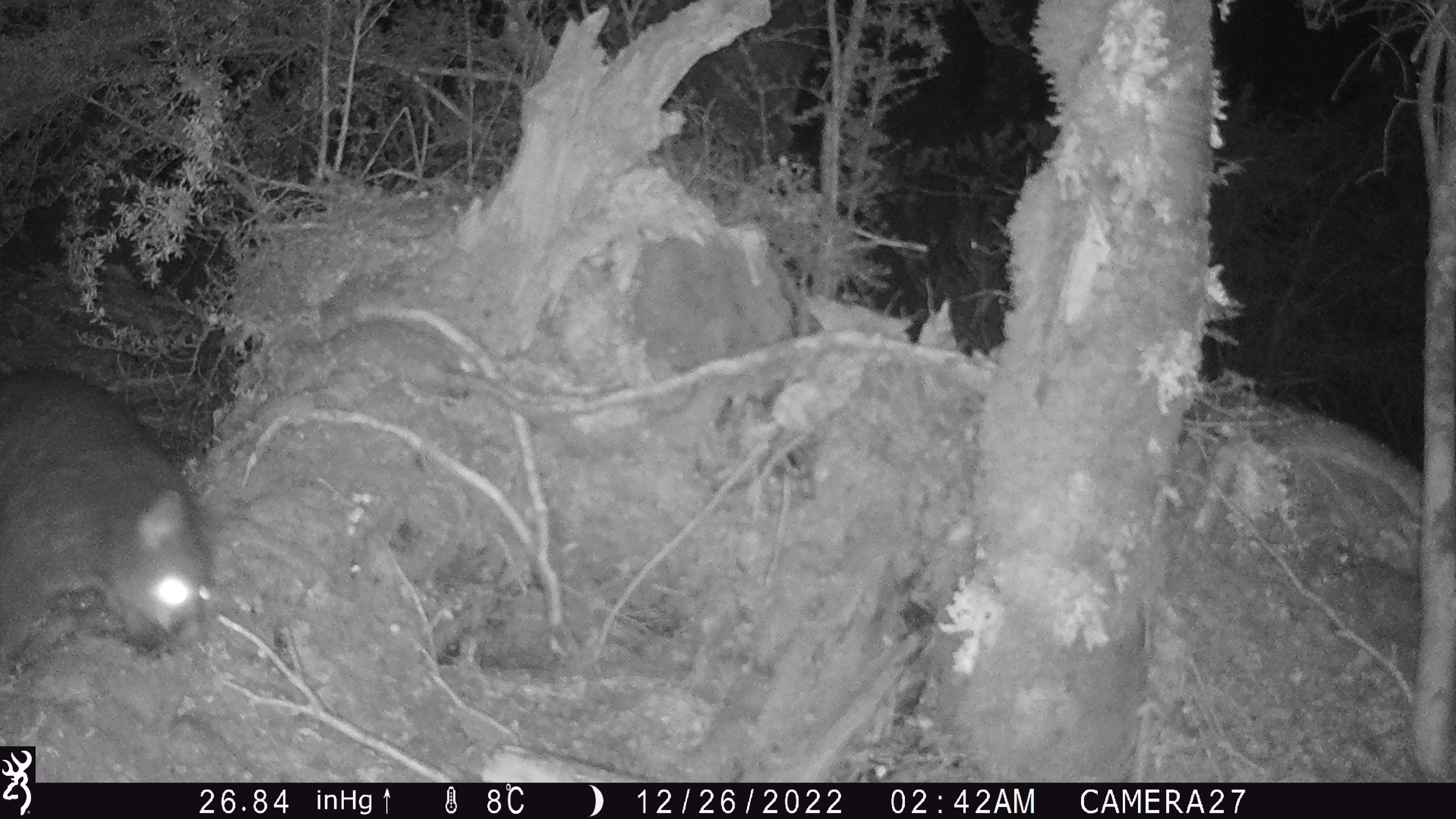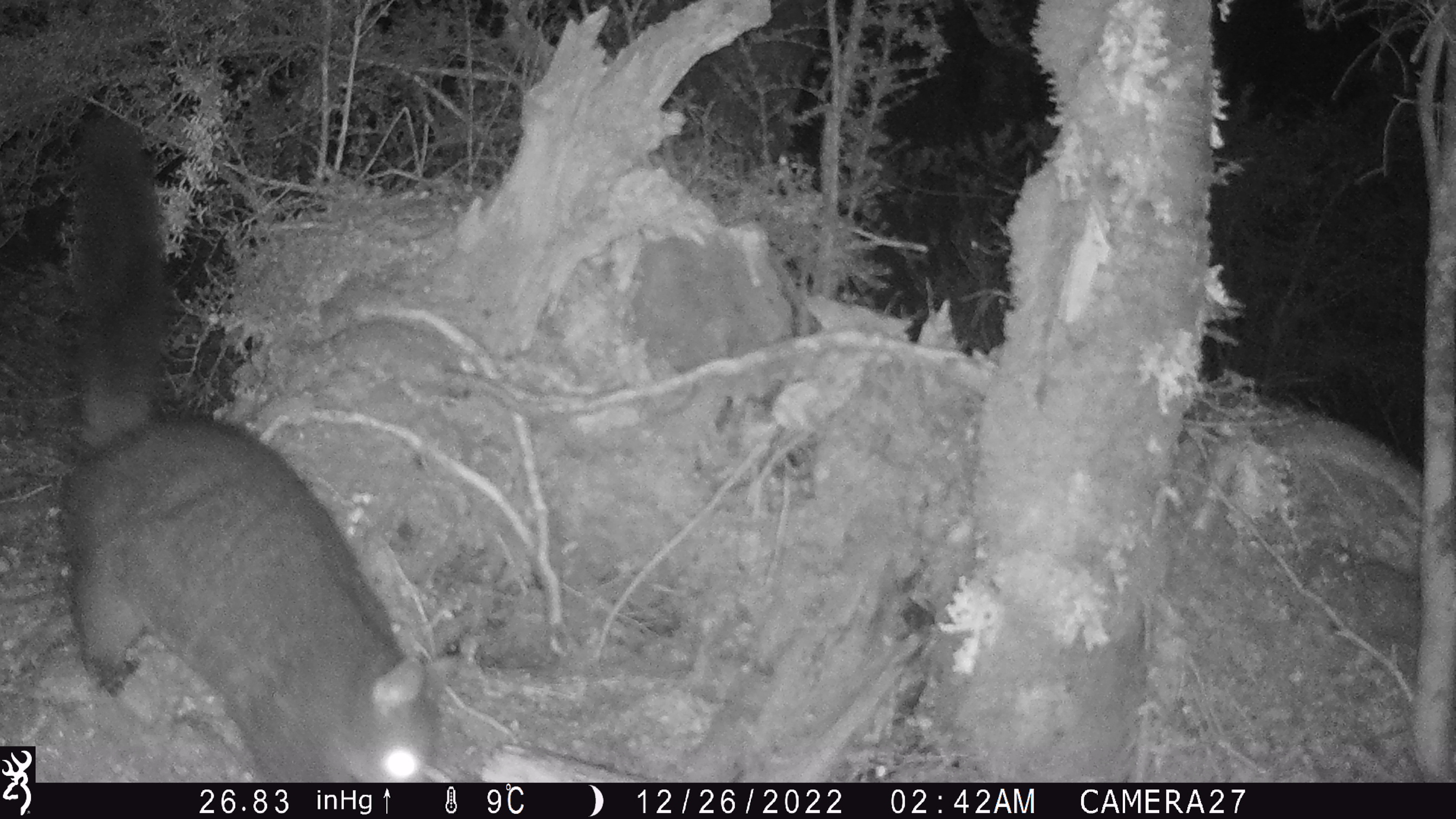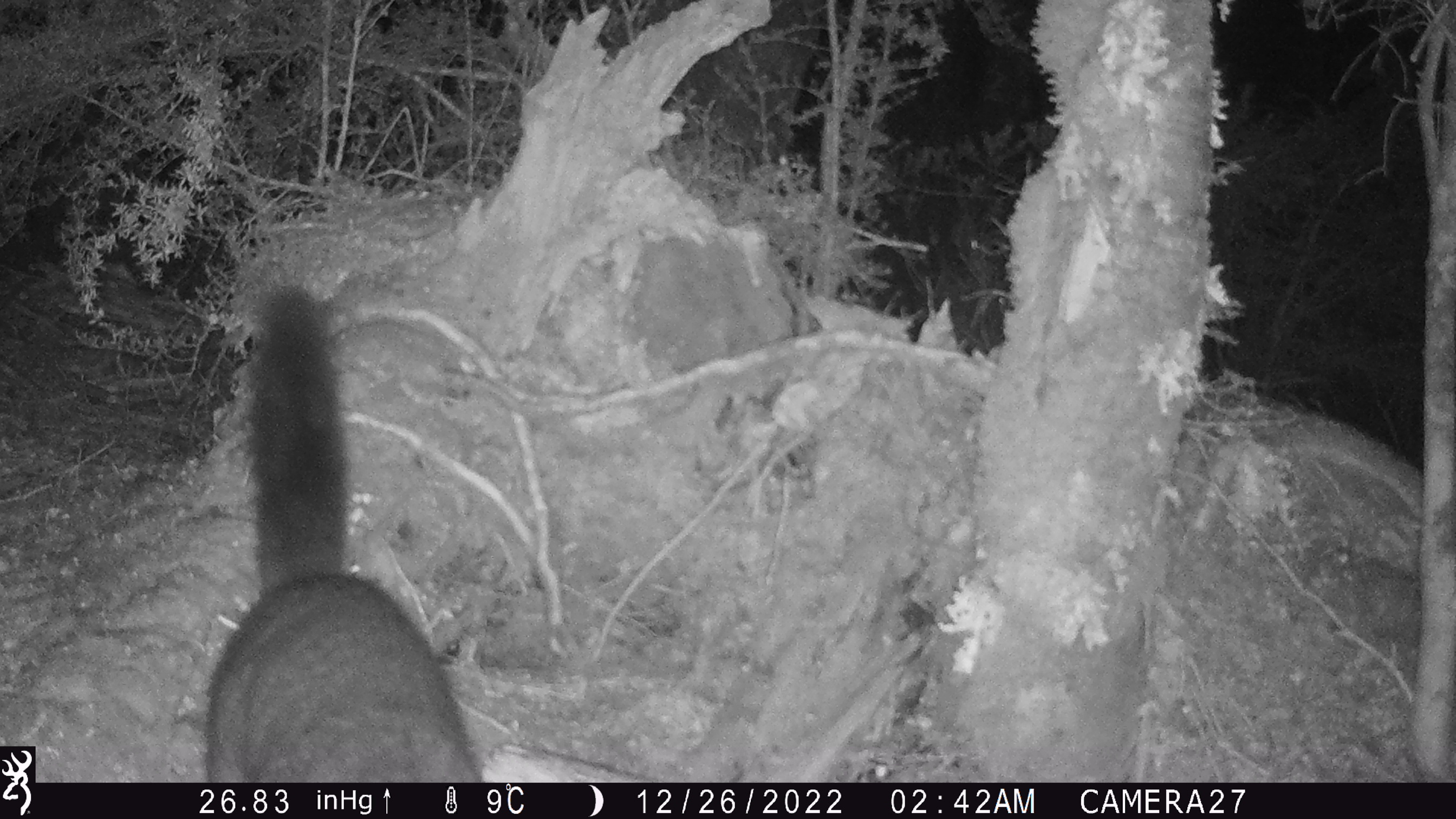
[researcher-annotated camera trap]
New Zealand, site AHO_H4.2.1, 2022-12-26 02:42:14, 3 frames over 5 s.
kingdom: Animalia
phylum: Chordata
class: Mammalia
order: Diprotodontia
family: Phalangeridae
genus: Trichosurus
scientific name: Trichosurus vulpecula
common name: common brushtail possum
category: possum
Possum (common brushtail possum) (Trichosurus vulpecula).